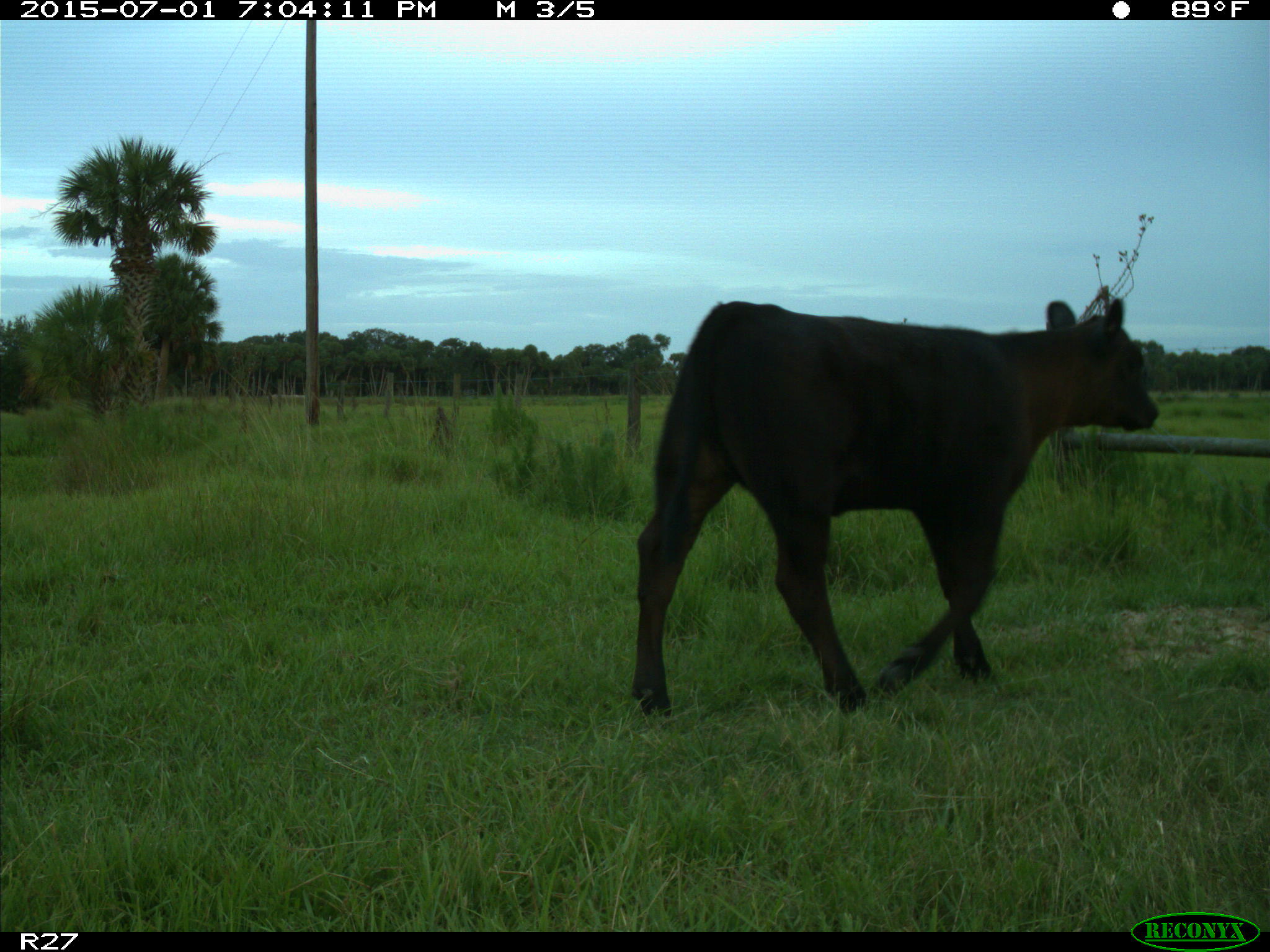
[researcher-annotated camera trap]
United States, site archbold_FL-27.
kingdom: Animalia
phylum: Chordata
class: Mammalia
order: Artiodactyla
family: Bovidae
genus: Bos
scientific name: Bos taurus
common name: domestic cow